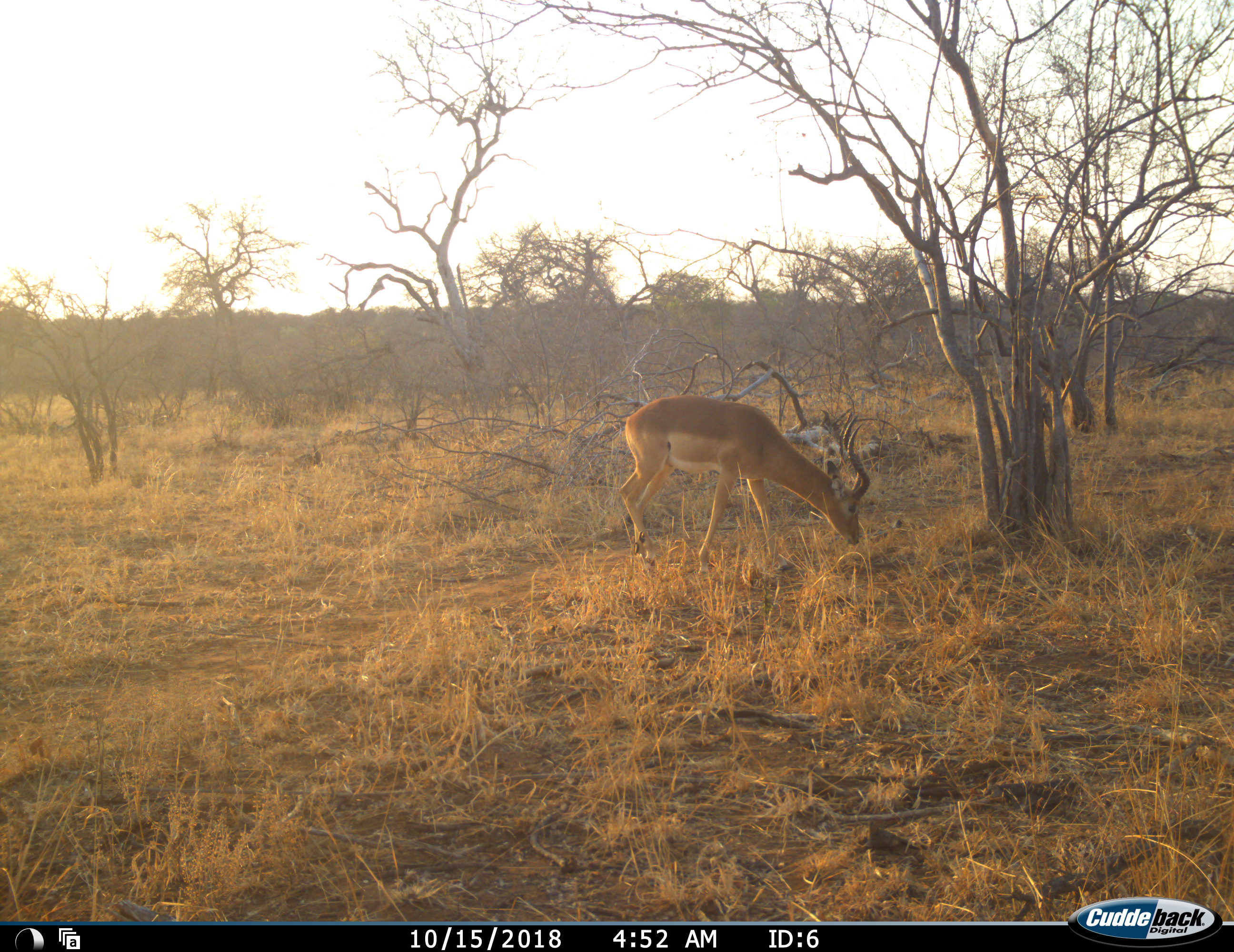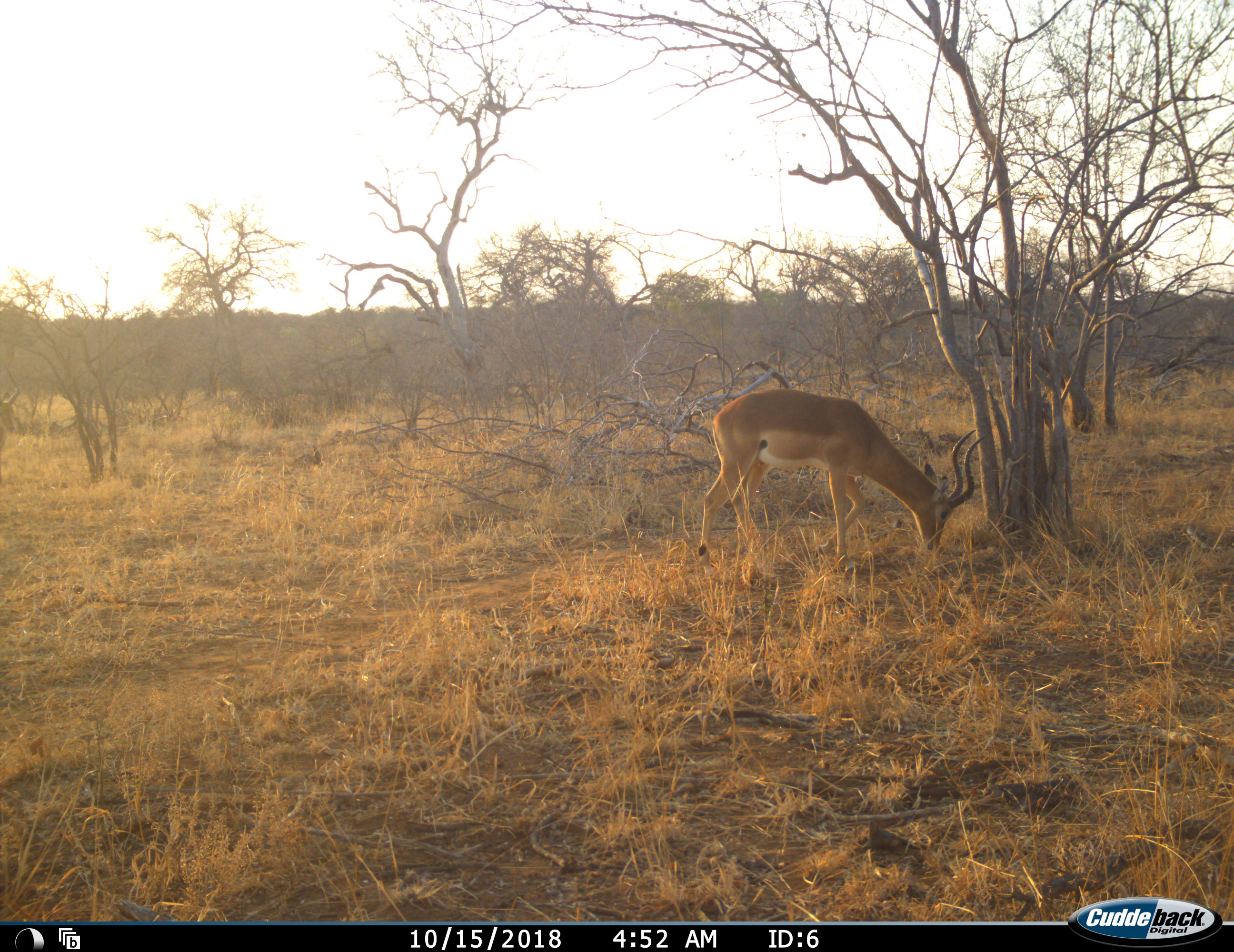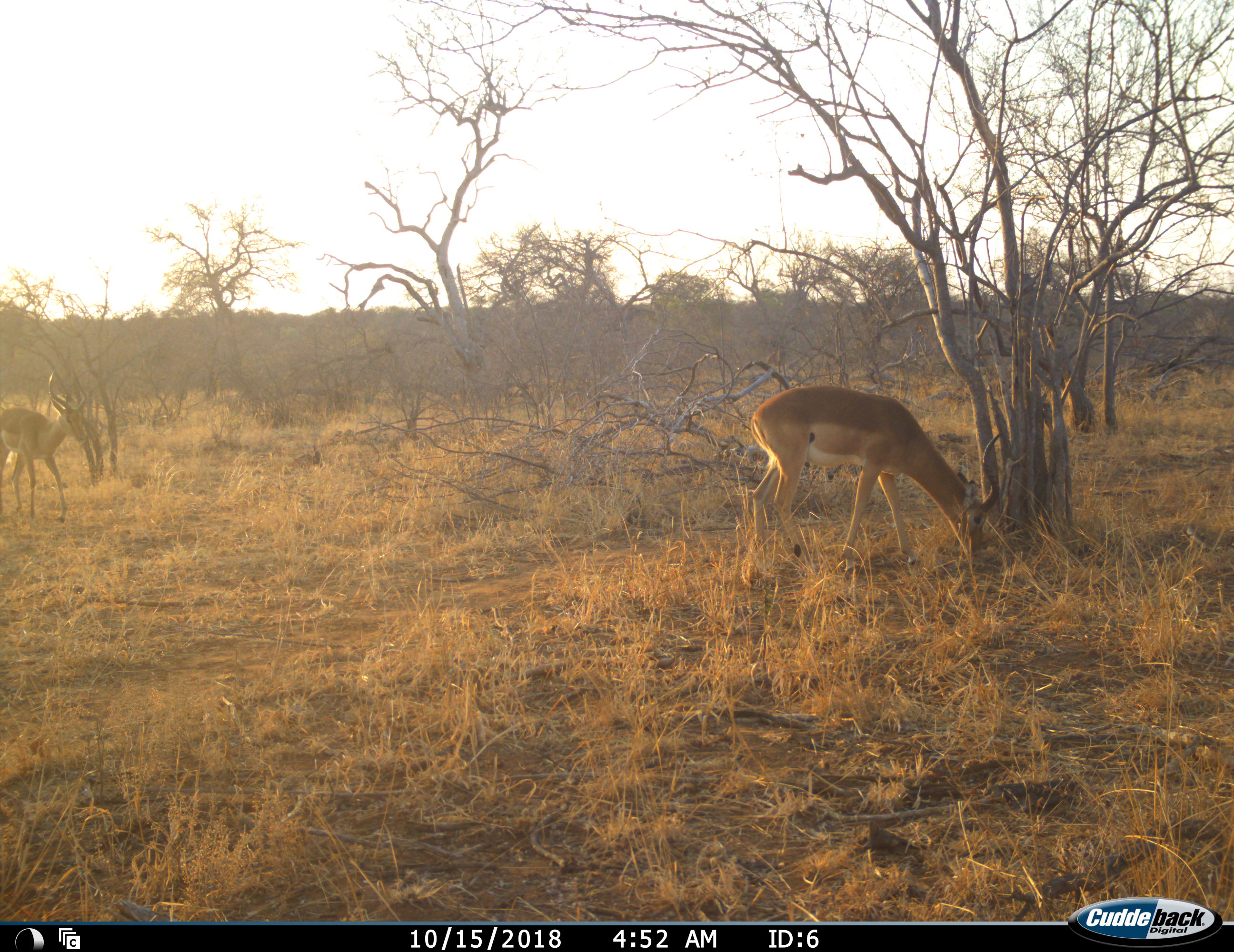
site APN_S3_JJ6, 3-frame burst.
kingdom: Animalia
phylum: Chordata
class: Mammalia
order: Artiodactyla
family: Bovidae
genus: Aepyceros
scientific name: Aepyceros melampus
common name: impala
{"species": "impala (Aepyceros melampus)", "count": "2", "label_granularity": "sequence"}